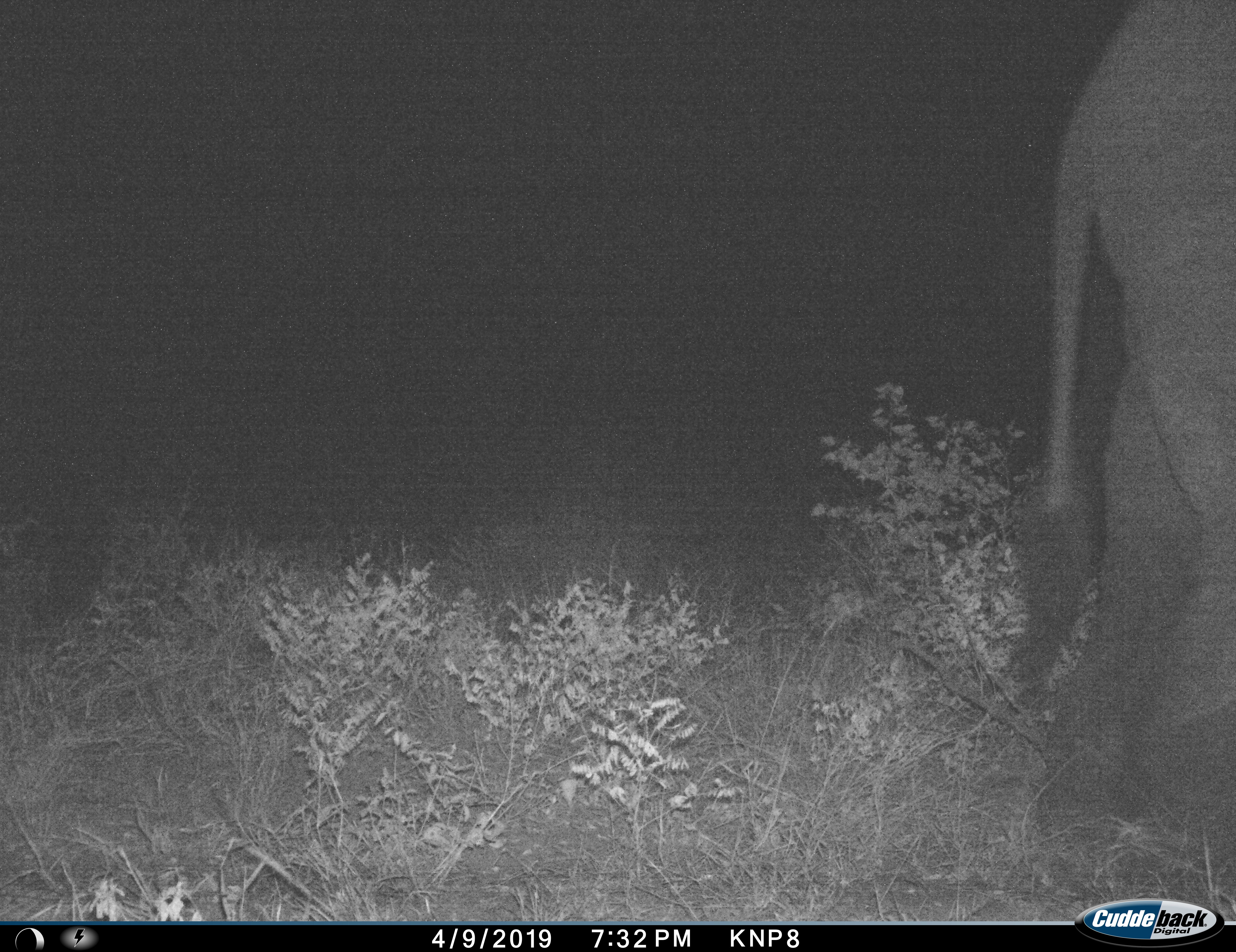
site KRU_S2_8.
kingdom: Animalia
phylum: Chordata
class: Mammalia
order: Proboscidea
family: Elephantidae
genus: Loxodonta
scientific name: Loxodonta africana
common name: african bush elephant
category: elephant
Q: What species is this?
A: Elephant (african bush elephant) (Loxodonta africana).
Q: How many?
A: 1.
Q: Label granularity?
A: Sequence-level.